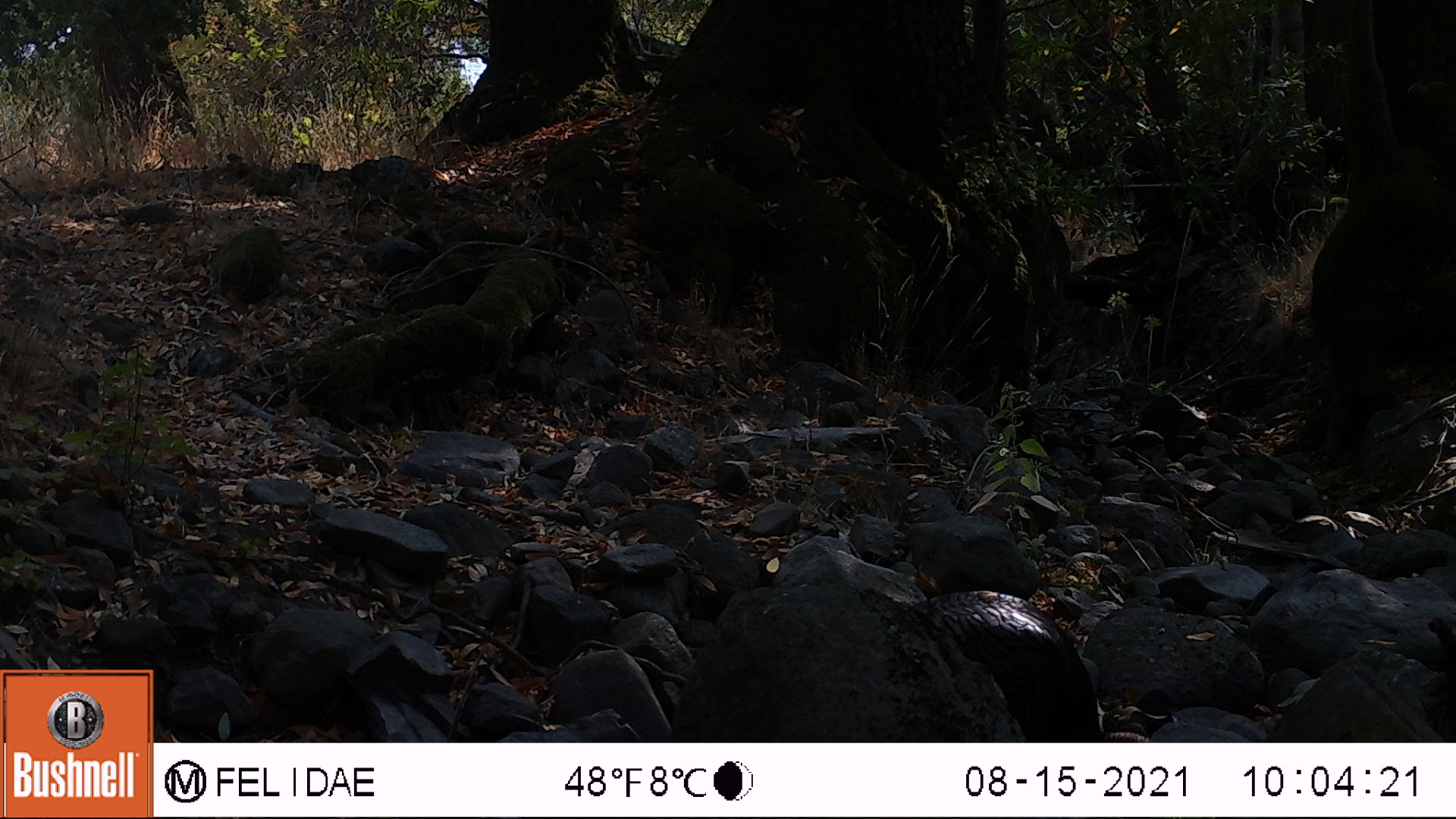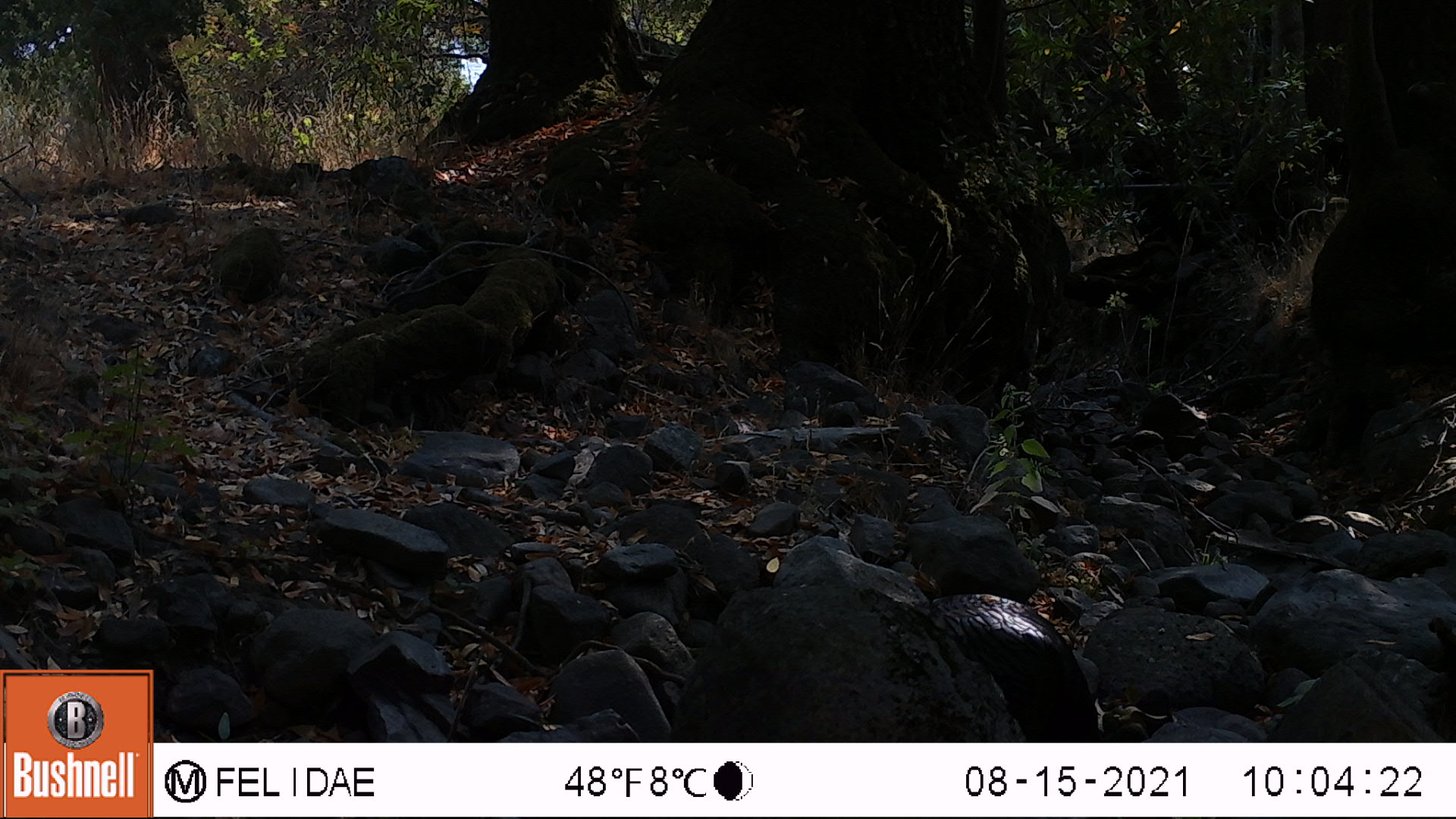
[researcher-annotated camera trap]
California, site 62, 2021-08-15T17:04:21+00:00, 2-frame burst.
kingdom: Animalia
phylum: Chordata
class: Aves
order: Galliformes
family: Phasianidae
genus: Meleagris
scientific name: Meleagris gallopavo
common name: turkey